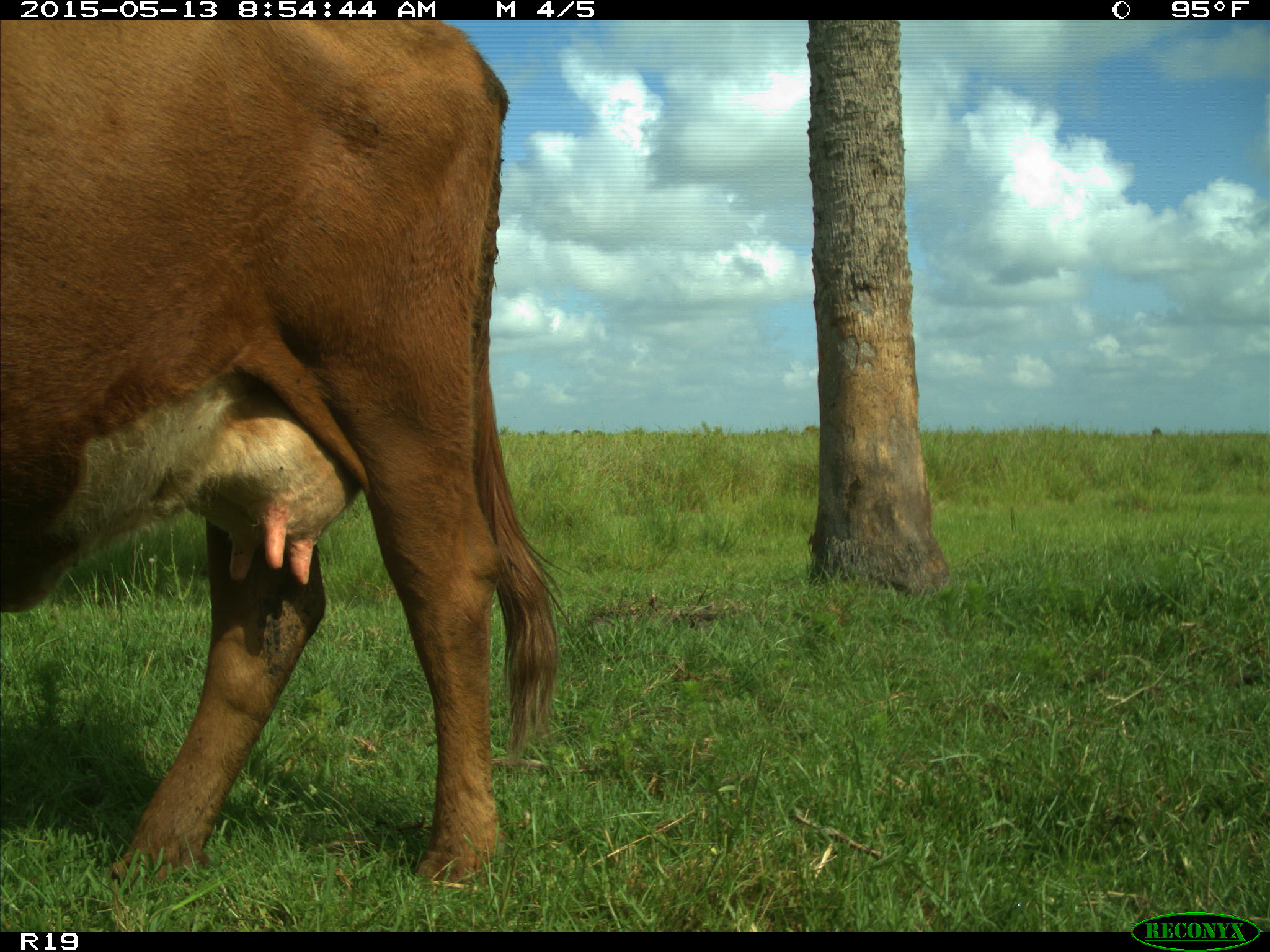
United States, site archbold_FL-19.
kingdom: Animalia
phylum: Chordata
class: Mammalia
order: Artiodactyla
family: Bovidae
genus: Bos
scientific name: Bos taurus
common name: domestic cow